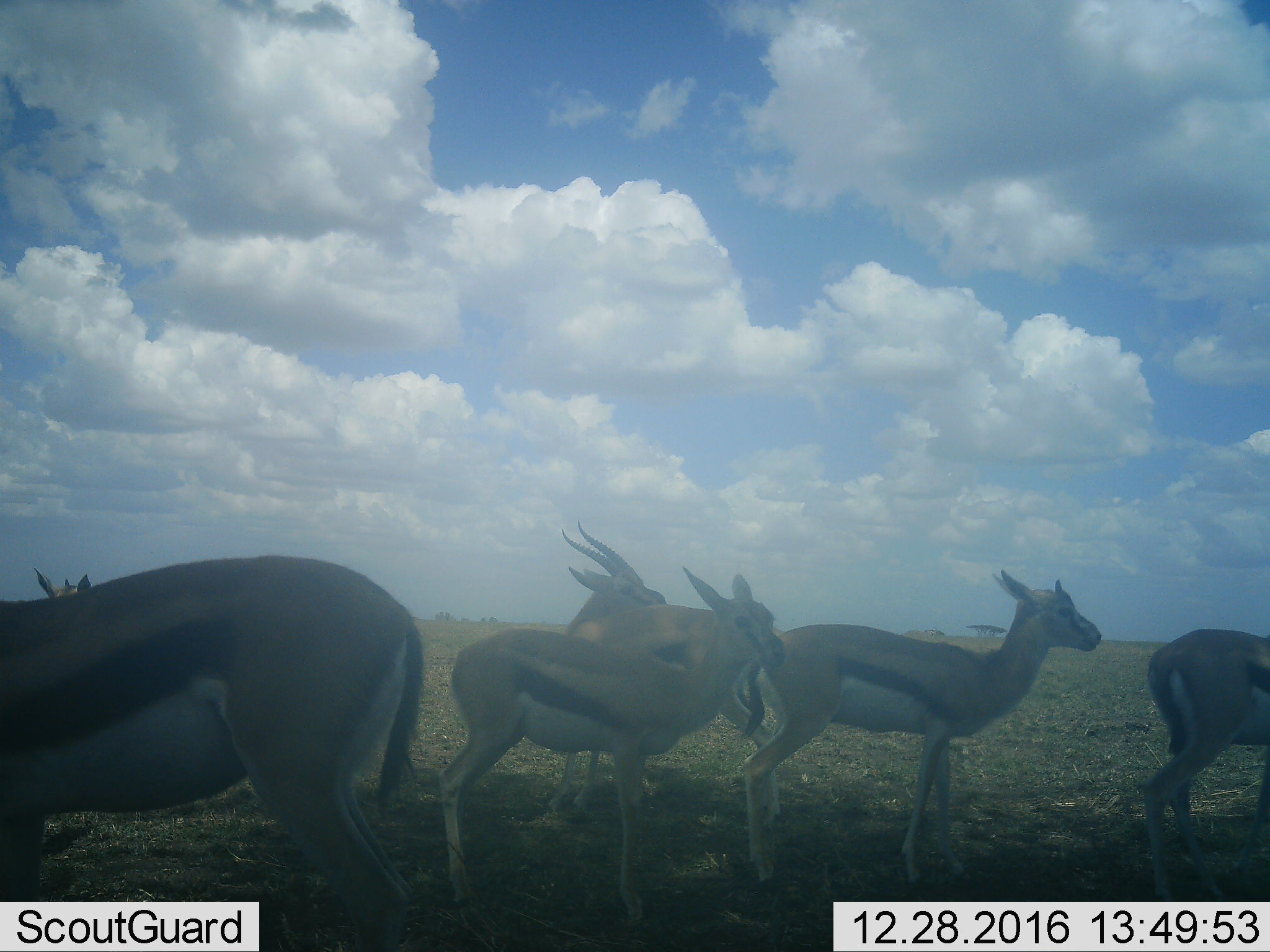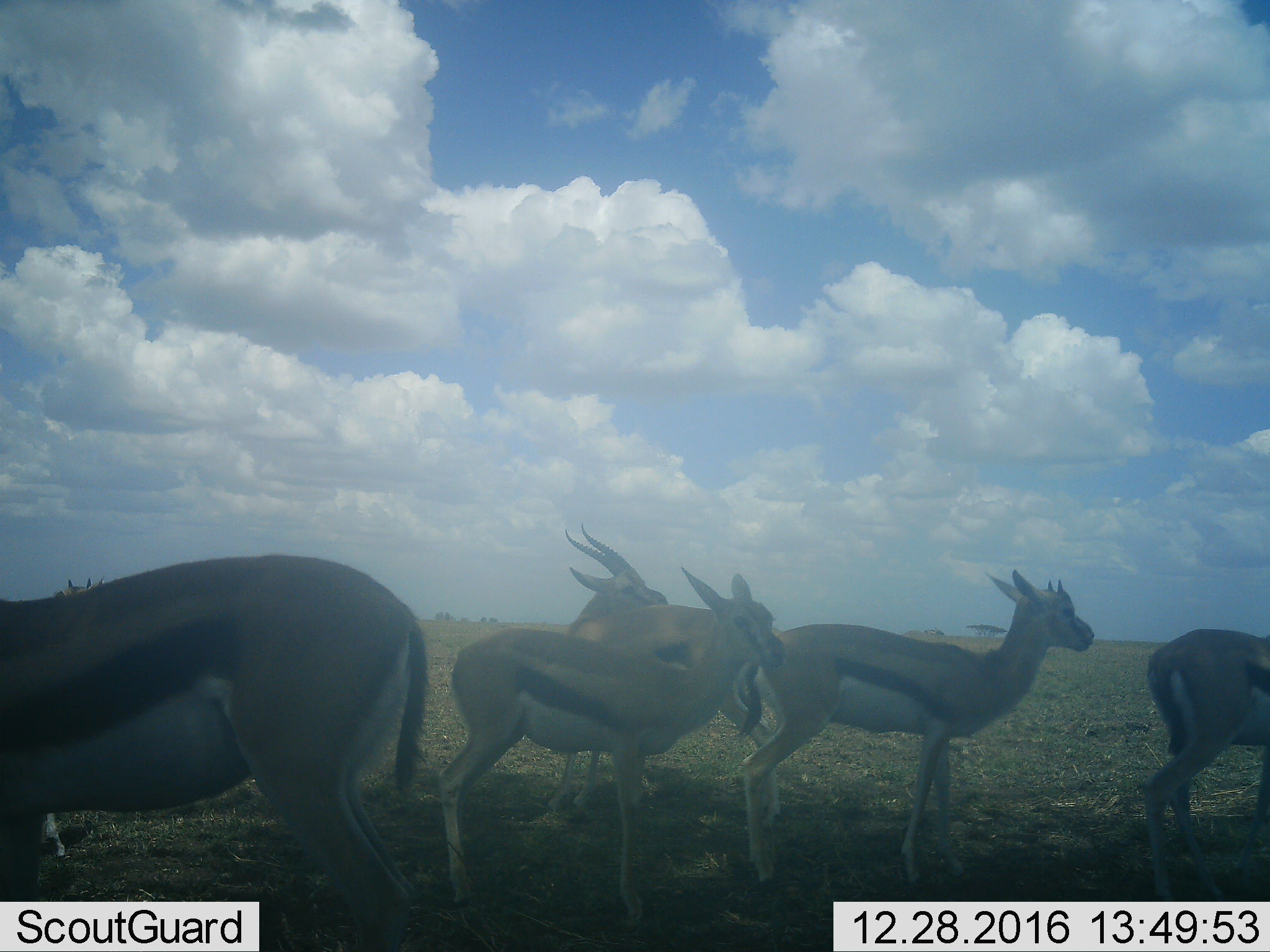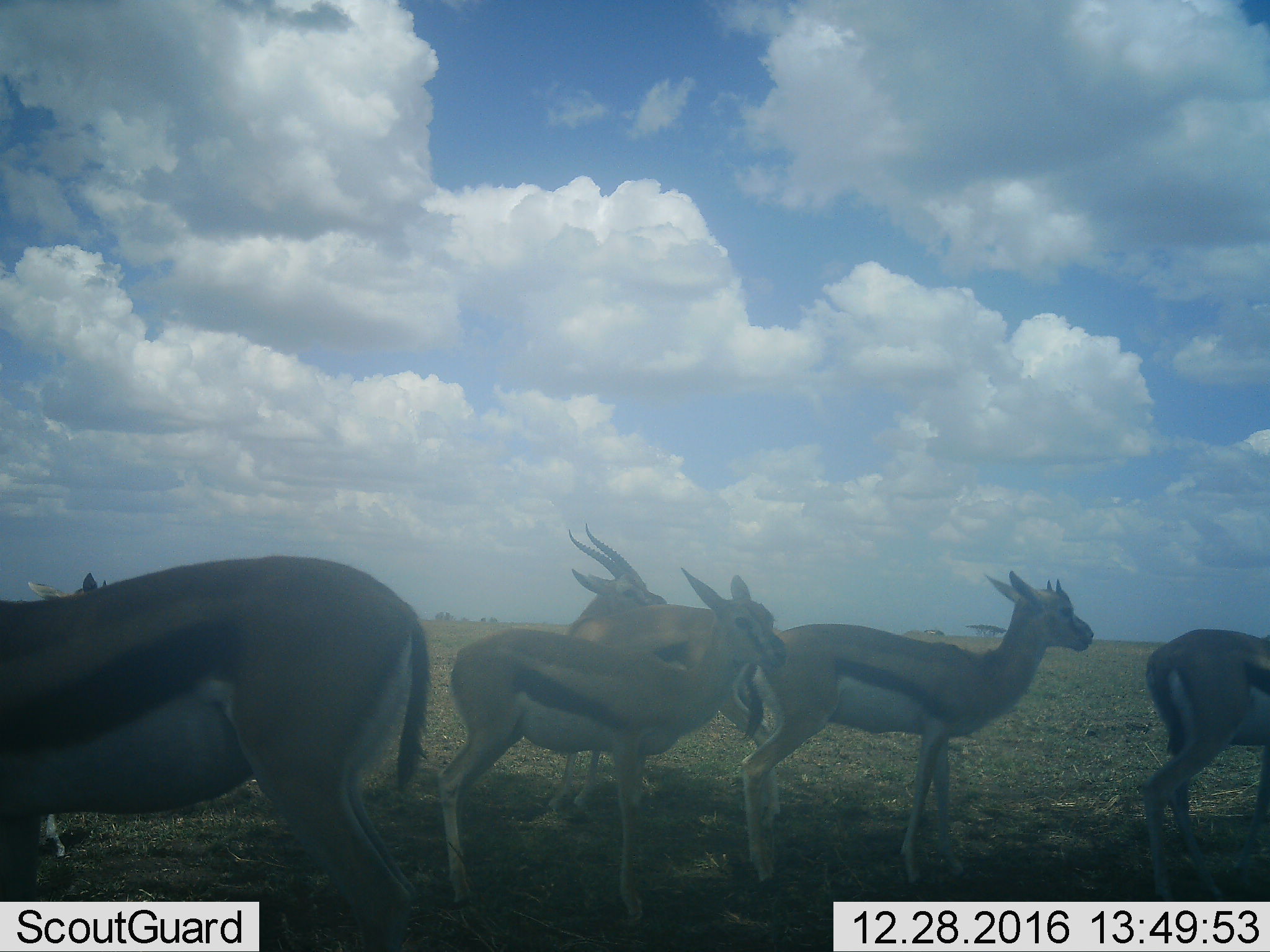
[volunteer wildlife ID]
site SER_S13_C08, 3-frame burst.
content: unidentified animal